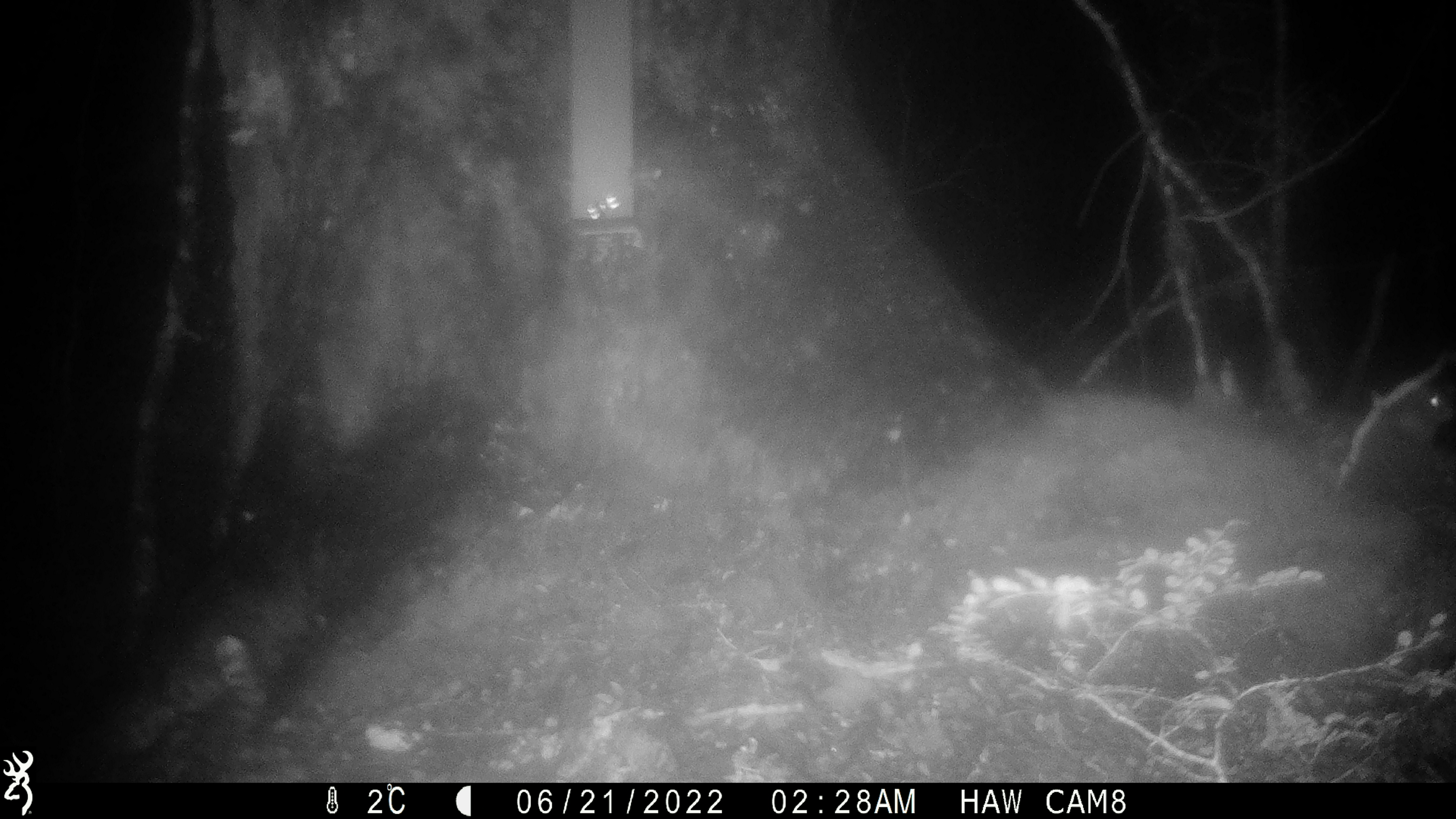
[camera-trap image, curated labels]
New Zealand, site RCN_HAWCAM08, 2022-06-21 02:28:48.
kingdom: Animalia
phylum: Chordata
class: Mammalia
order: Rodentia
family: Muridae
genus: Rattus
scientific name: Rattus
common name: rat